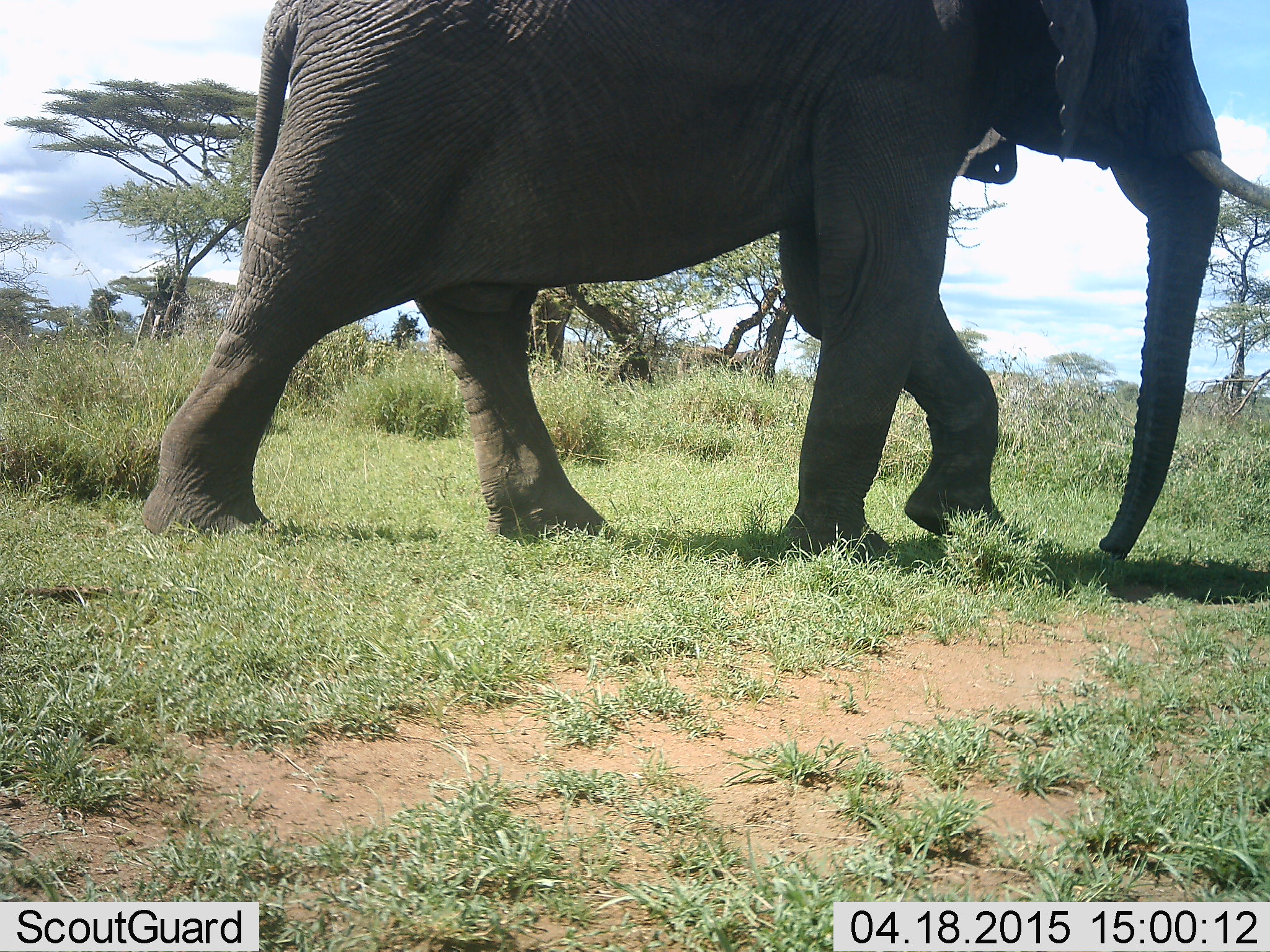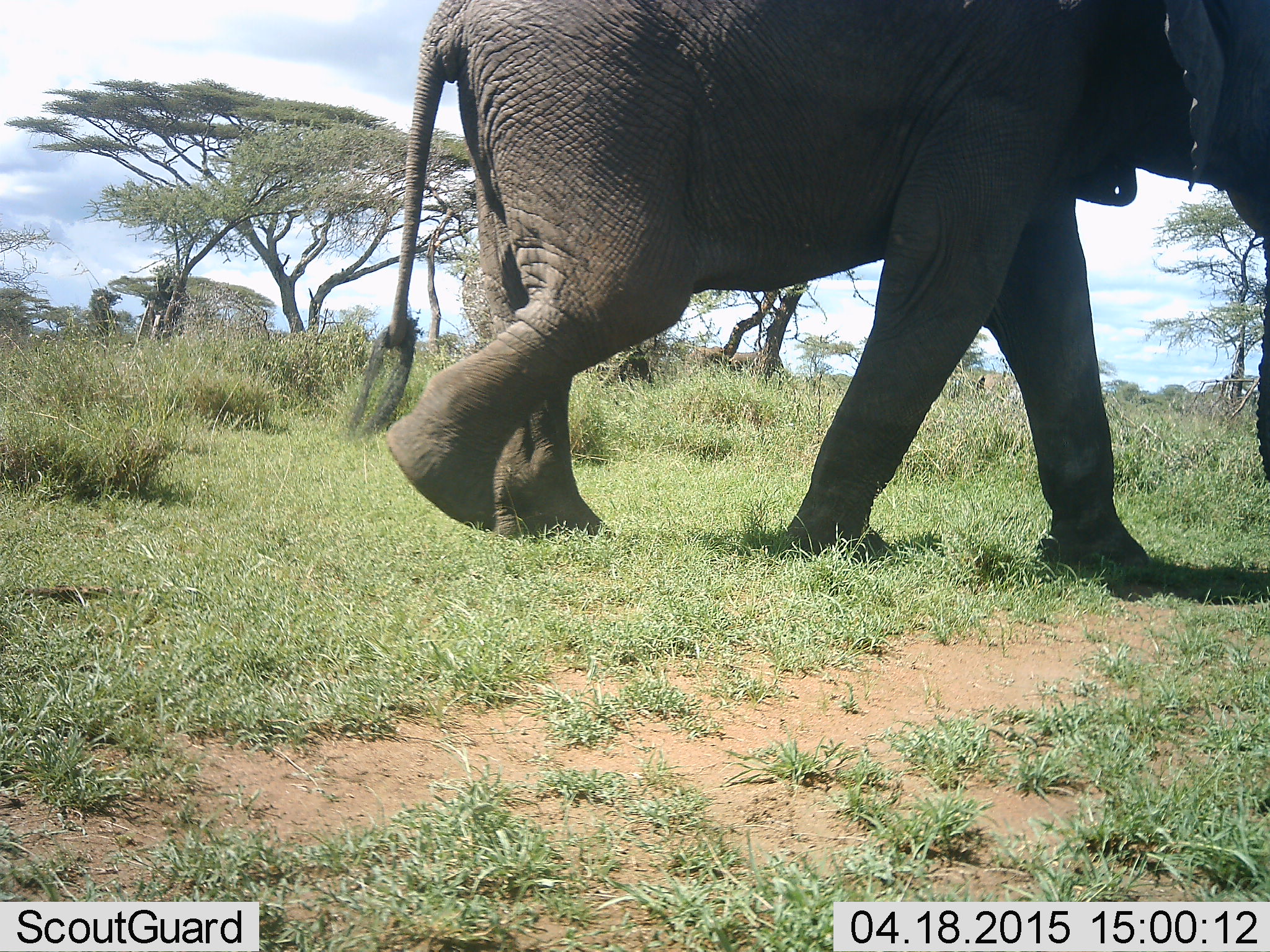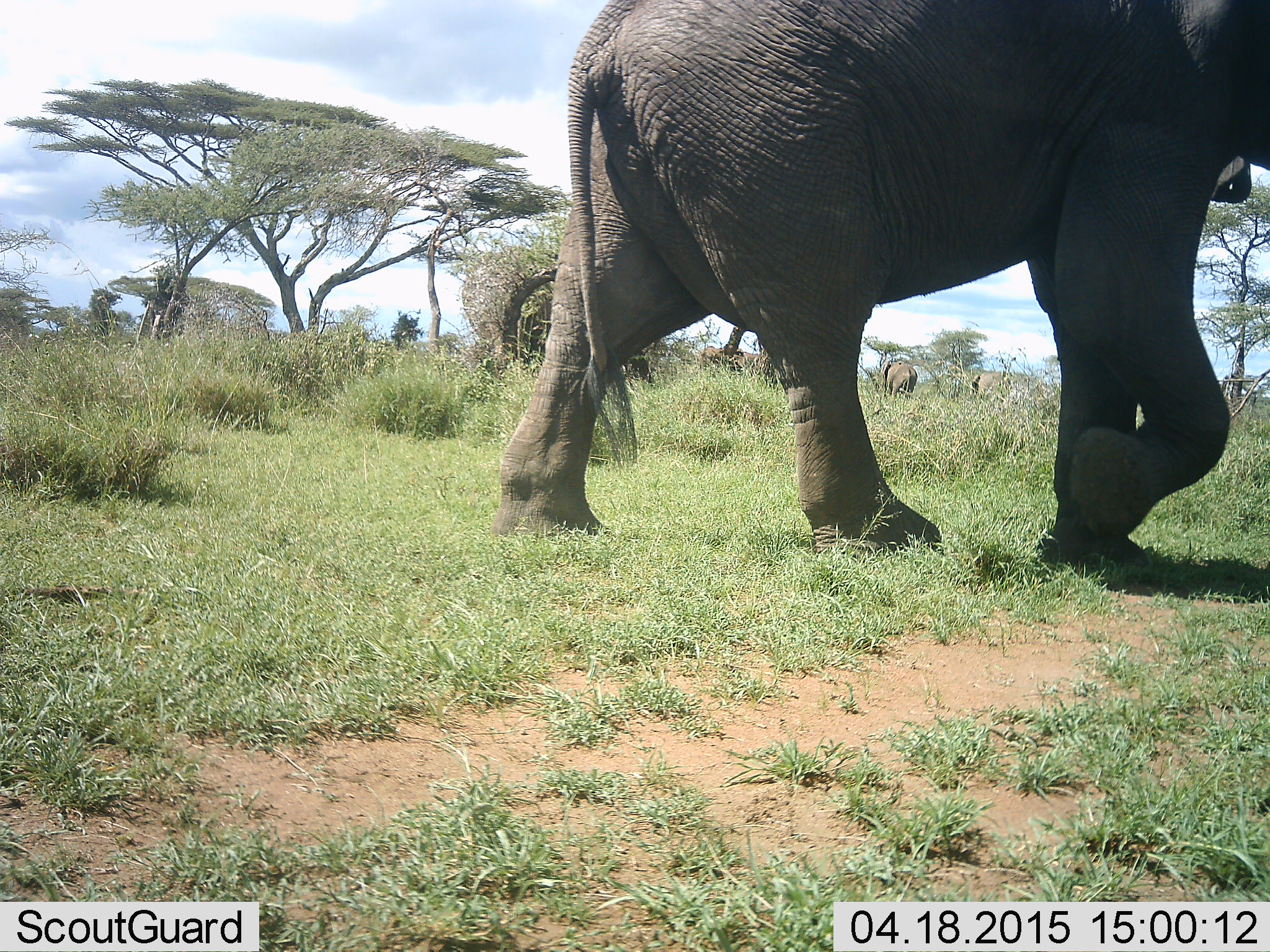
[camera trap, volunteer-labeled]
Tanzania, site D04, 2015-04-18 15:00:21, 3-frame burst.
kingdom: Animalia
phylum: Chordata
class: Mammalia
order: Proboscidea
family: Elephantidae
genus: Loxodonta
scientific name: Loxodonta africana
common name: african bush elephant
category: elephant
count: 1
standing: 30%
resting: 0%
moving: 100%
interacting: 0%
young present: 0%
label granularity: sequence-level